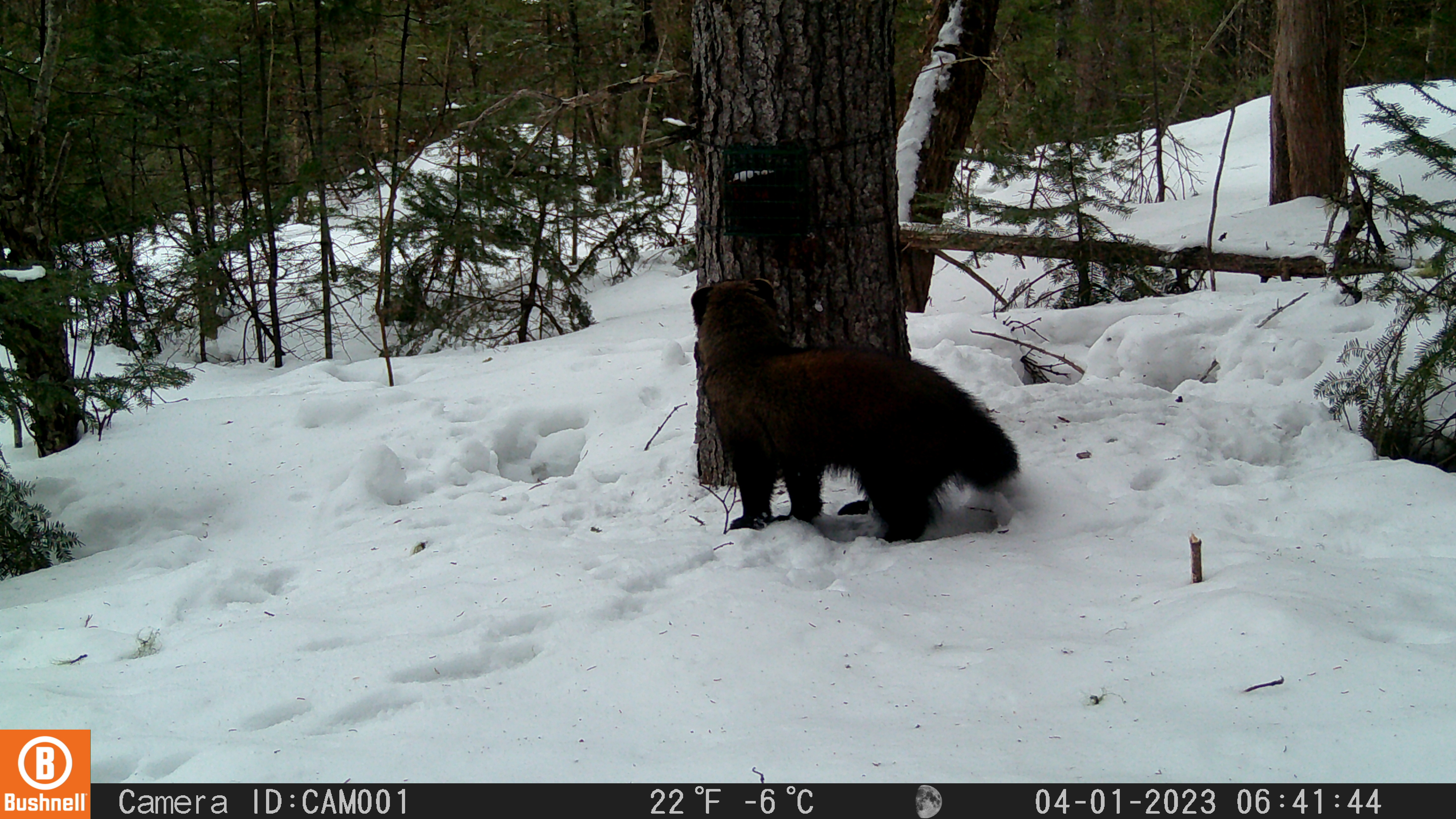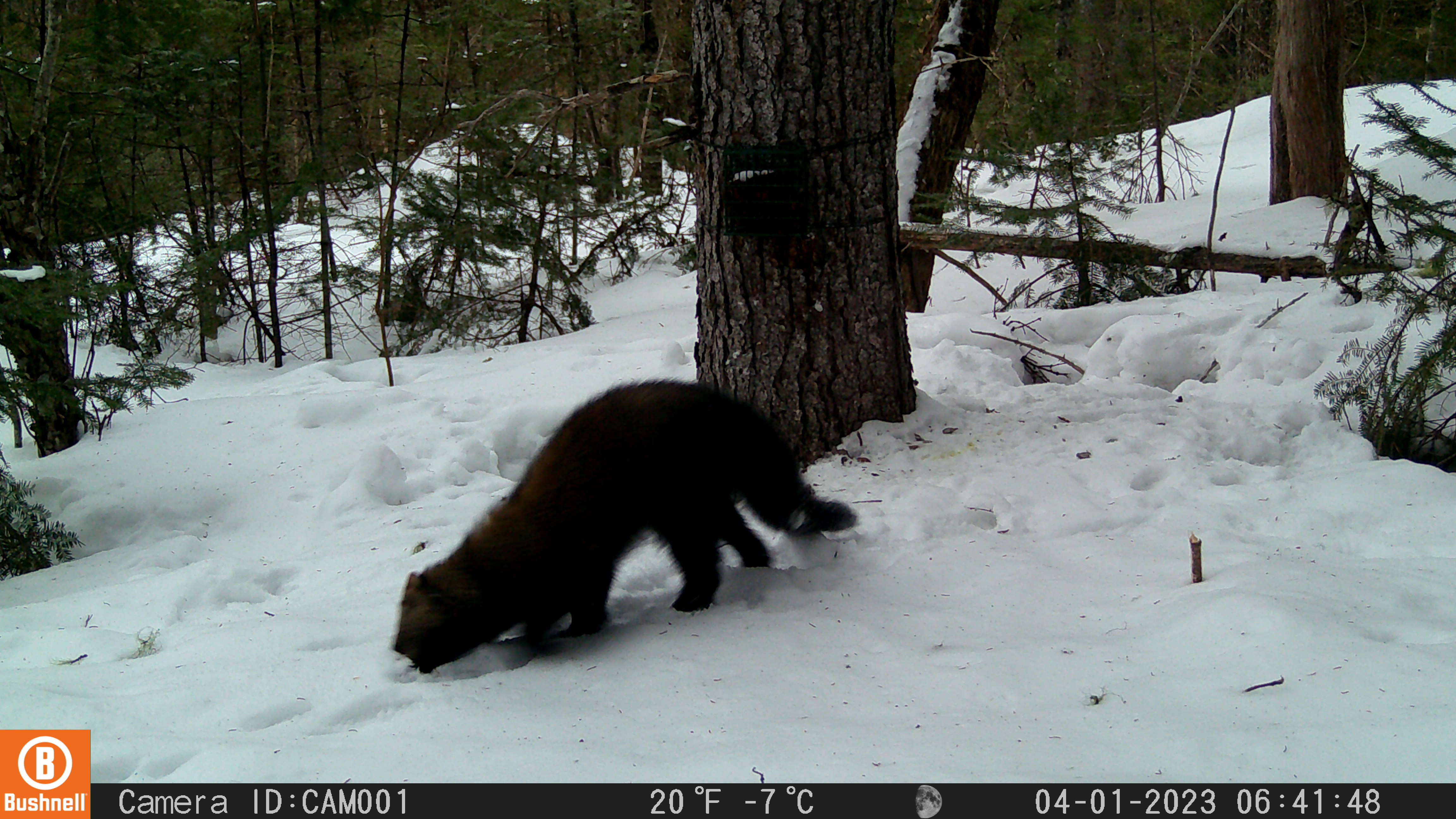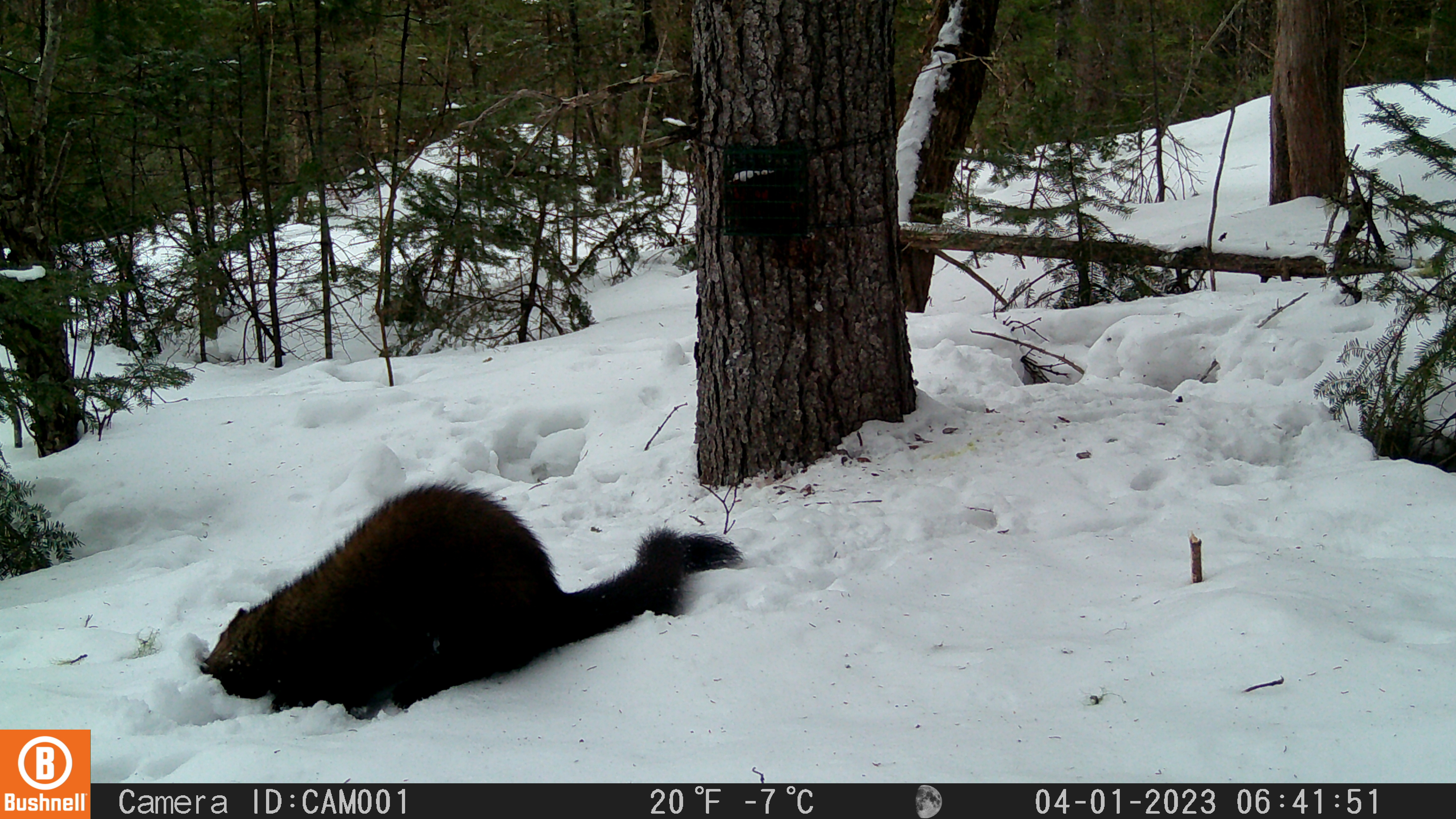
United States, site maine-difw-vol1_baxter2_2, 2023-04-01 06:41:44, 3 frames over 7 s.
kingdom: Animalia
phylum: Chordata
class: Mammalia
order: Carnivora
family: Mustelidae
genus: Pekania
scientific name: Pekania pennanti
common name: fisher